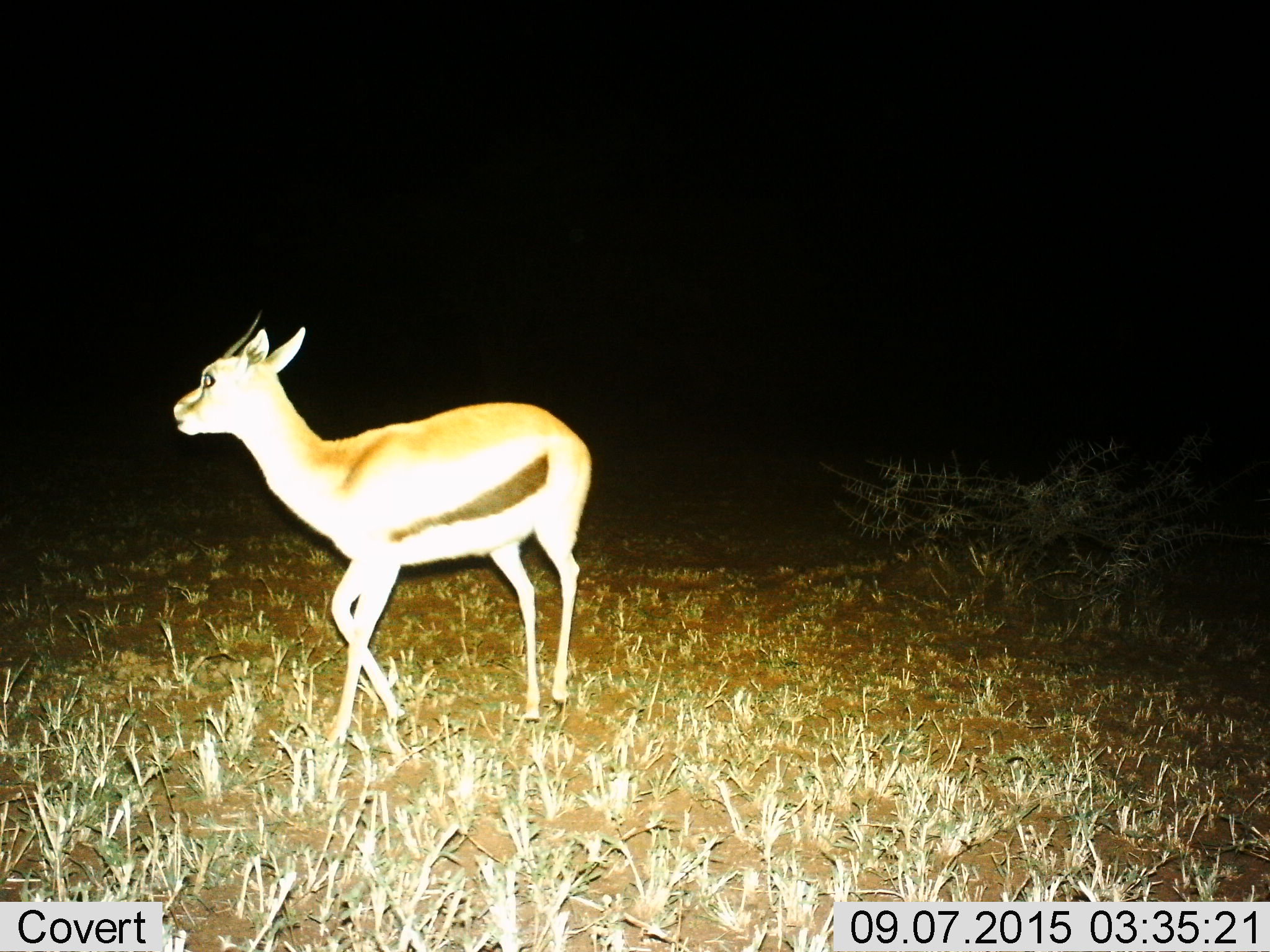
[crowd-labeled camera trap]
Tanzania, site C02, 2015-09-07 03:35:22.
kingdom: Animalia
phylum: Chordata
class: Mammalia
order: Artiodactyla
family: Bovidae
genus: Eudorcas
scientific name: Eudorcas thomsonii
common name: thomson's gazelle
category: gazellethomsons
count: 1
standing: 45%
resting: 0%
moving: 55%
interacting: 0%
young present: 0%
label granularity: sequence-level